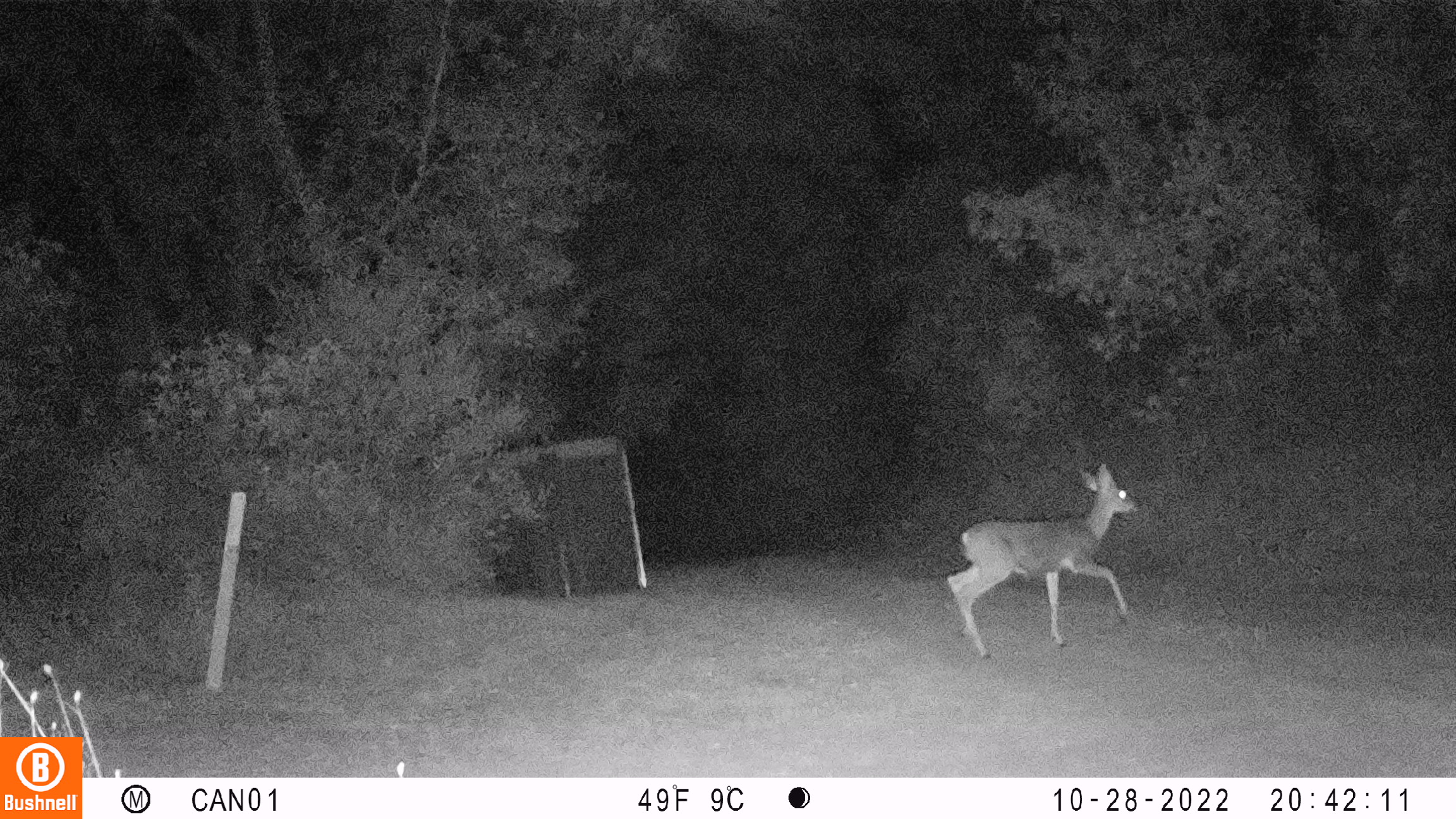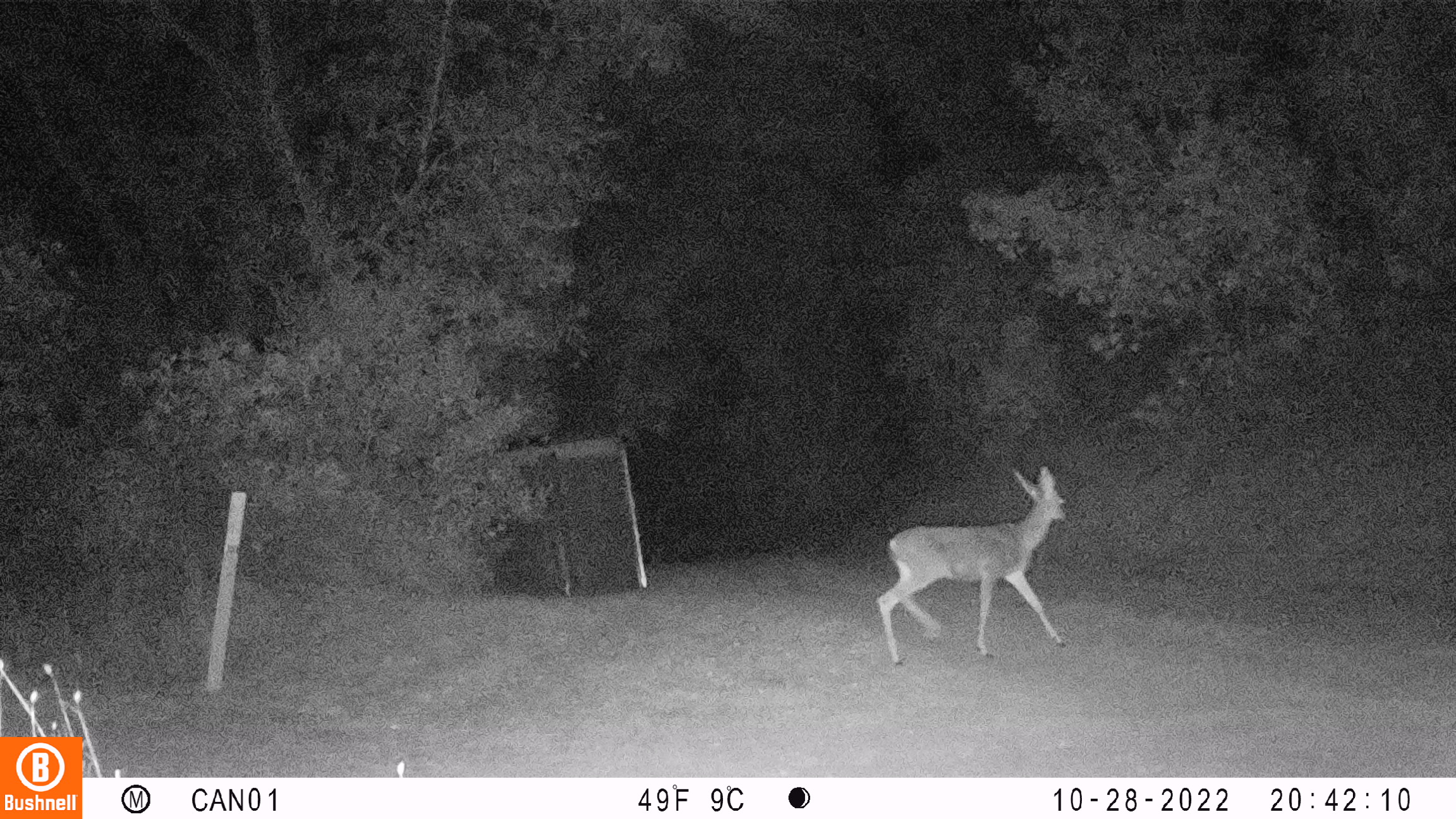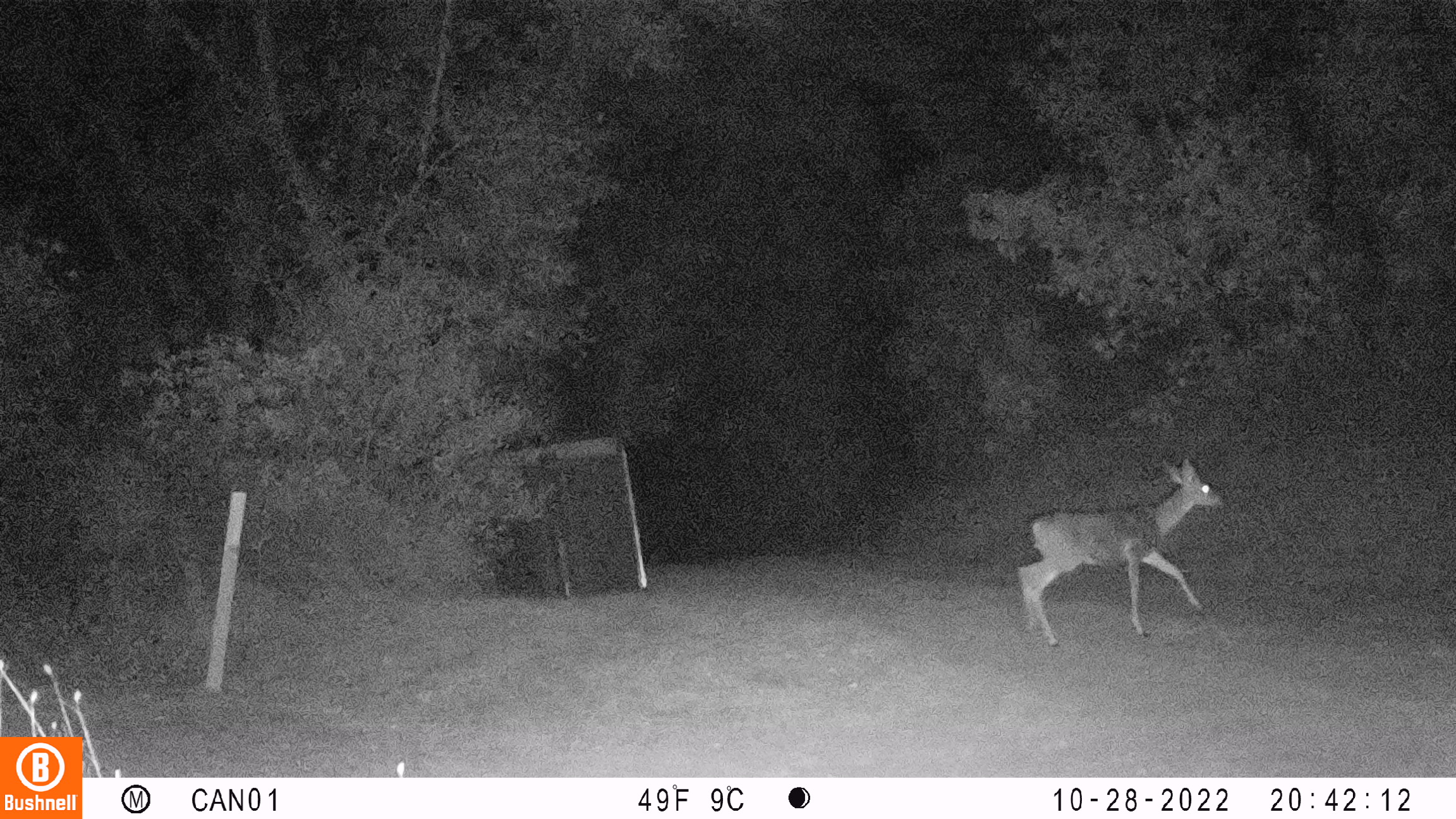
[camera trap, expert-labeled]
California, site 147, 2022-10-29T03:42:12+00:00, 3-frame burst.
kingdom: Animalia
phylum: Chordata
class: Mammalia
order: Artiodactyla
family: Cervidae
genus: Odocoileus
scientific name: Odocoileus hemionus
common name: mule deer